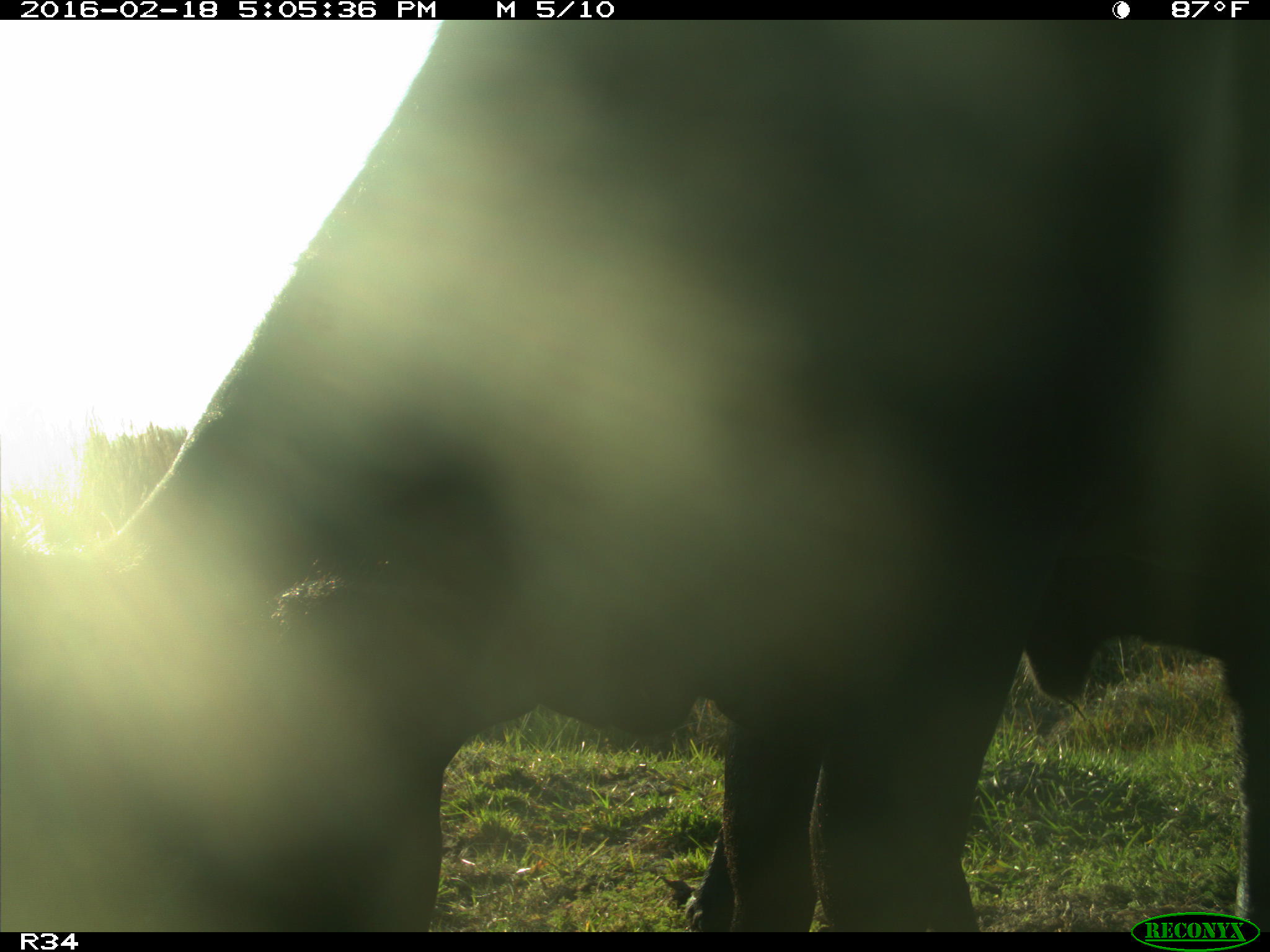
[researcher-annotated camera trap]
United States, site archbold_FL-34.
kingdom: Animalia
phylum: Chordata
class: Mammalia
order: Artiodactyla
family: Bovidae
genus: Bos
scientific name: Bos taurus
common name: domestic cow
Bos taurus (domestic cow).